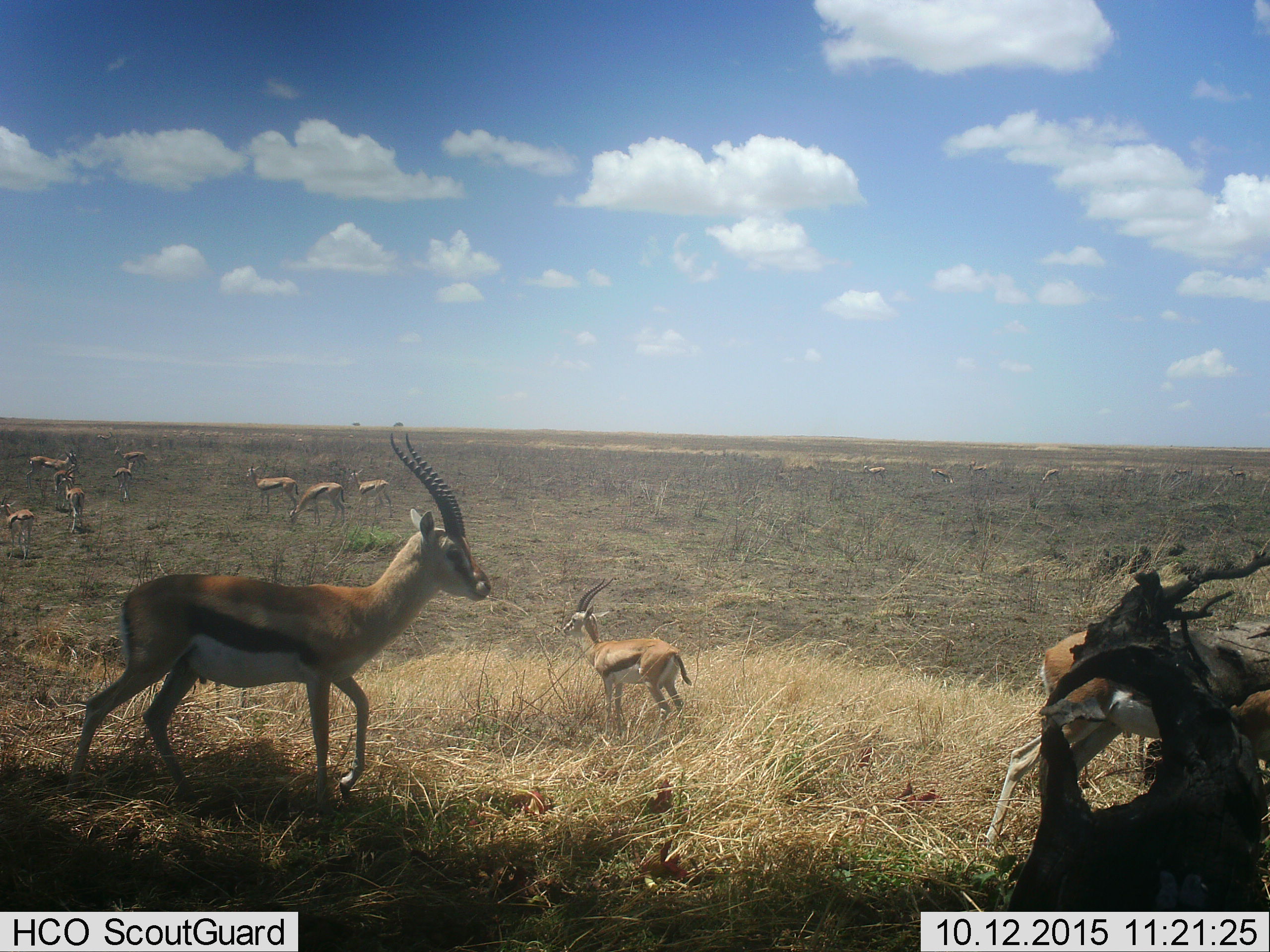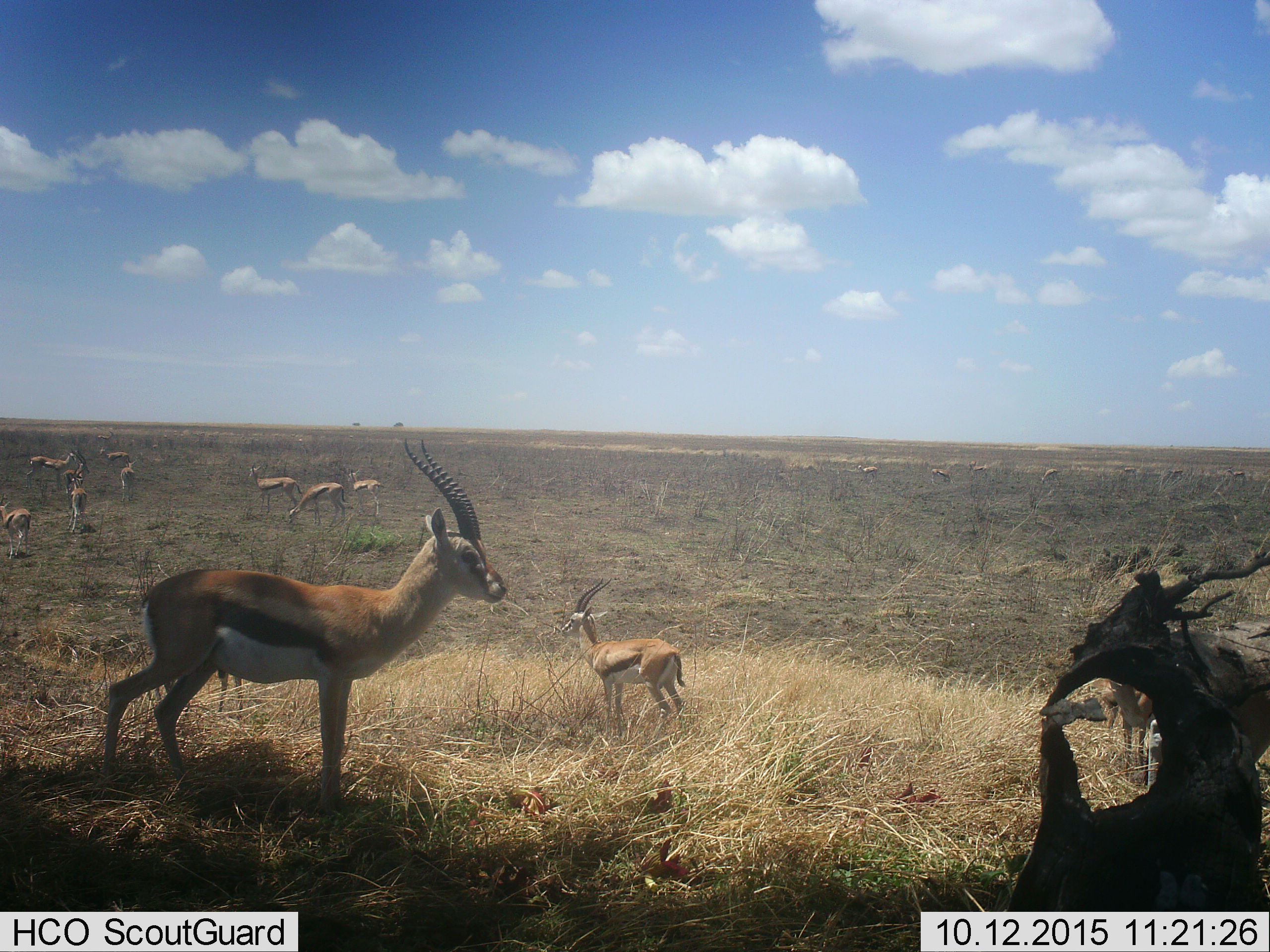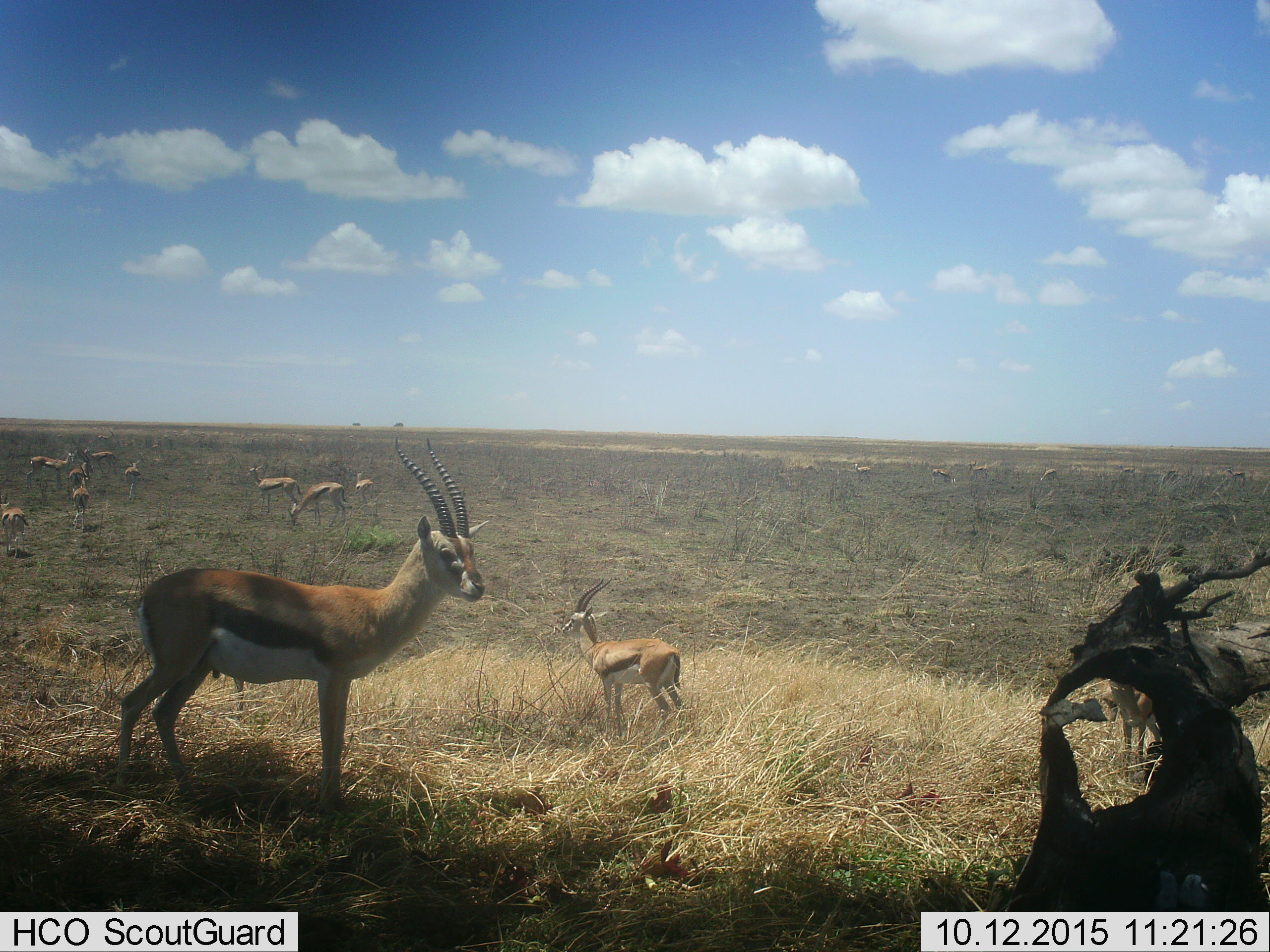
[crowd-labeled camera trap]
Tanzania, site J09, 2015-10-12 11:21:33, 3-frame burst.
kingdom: Animalia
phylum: Chordata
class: Mammalia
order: Artiodactyla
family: Bovidae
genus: Eudorcas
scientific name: Eudorcas thomsonii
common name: thomson's gazelle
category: gazellethomsons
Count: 11-50.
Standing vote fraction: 83%.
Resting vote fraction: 0%.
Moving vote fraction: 33%.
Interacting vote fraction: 0%.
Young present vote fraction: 0%.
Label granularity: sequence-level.